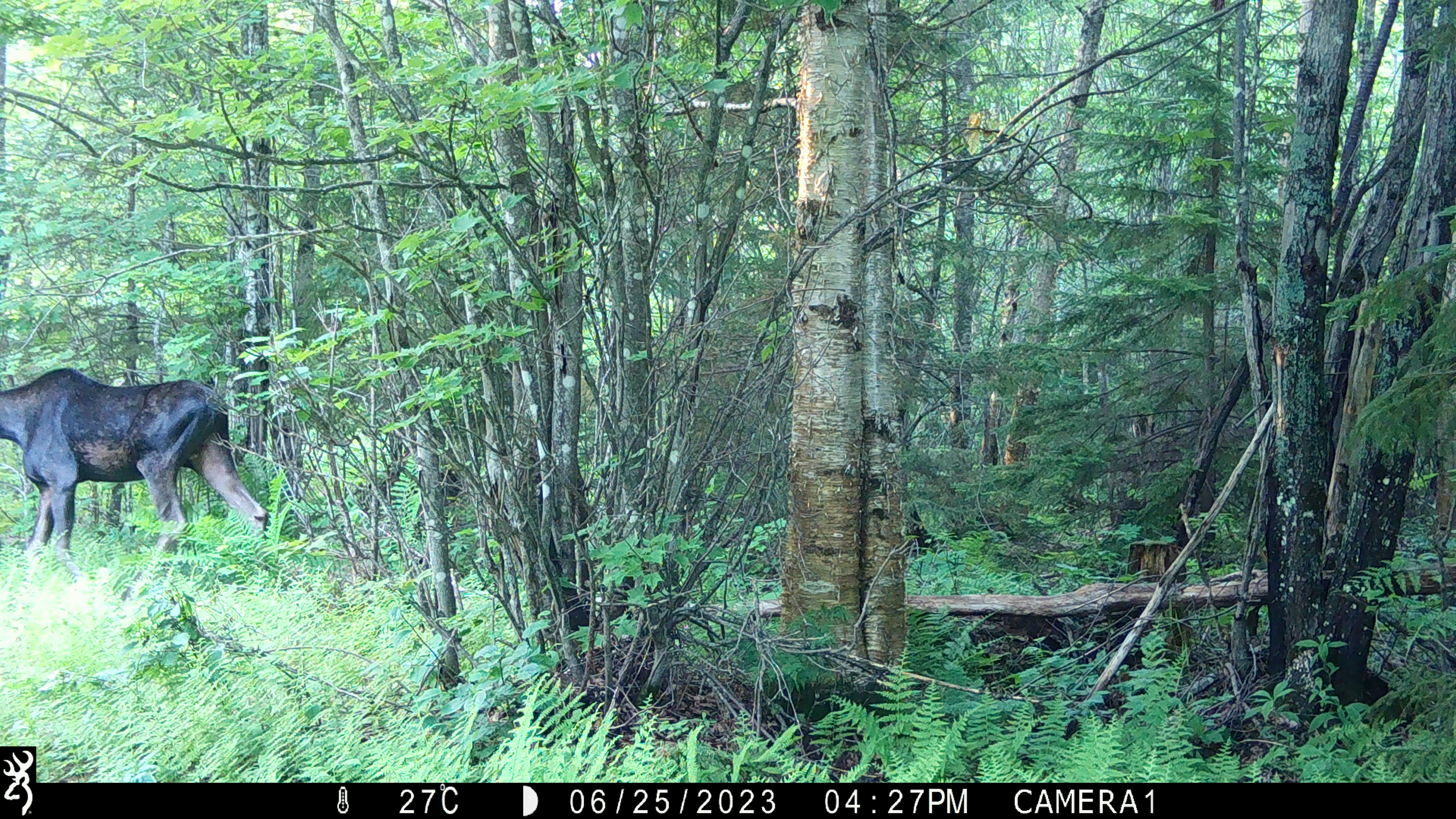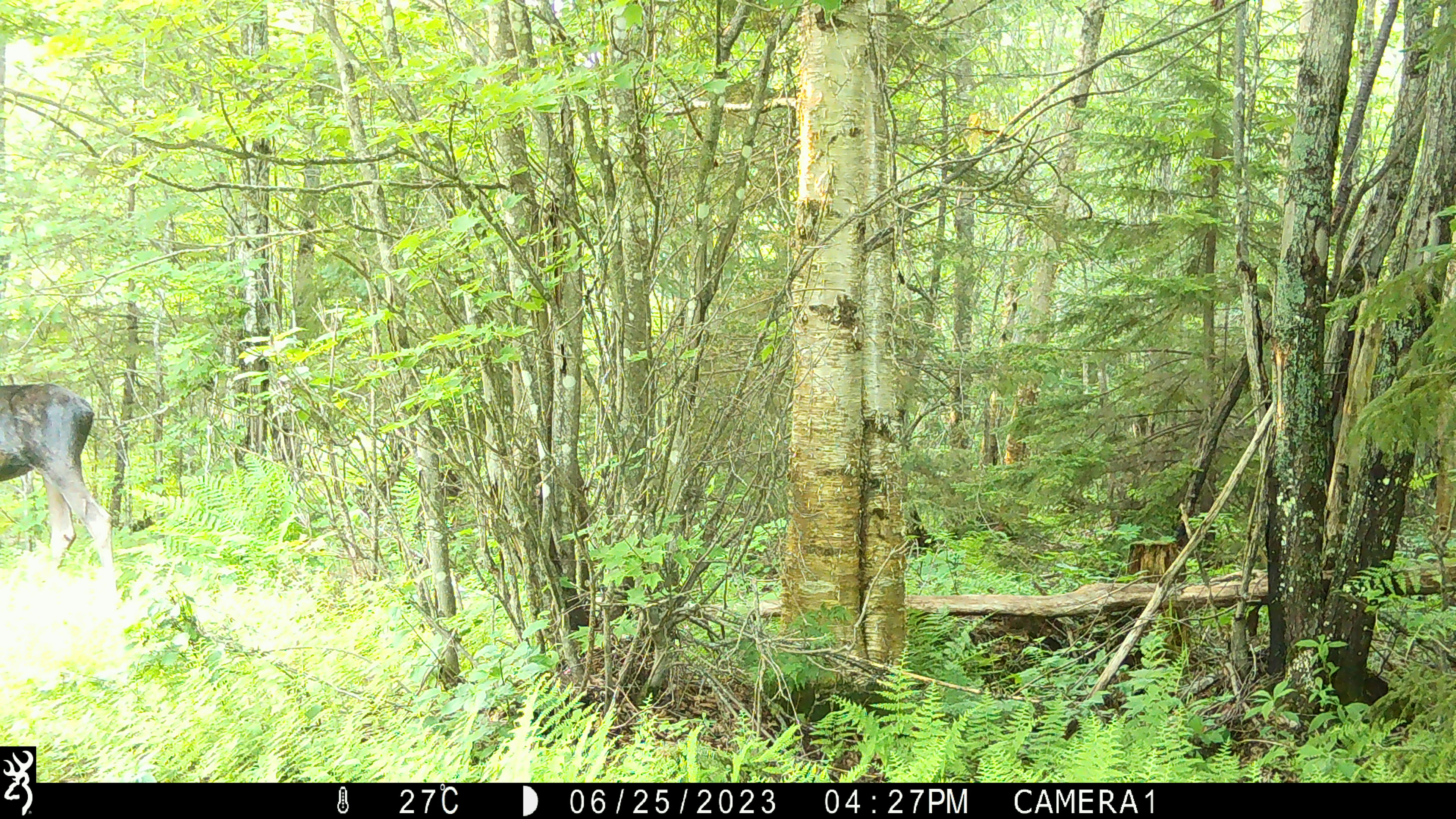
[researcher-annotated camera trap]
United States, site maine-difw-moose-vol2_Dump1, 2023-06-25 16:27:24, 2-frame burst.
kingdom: Animalia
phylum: Chordata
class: Mammalia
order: Artiodactyla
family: Cervidae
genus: Alces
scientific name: Alces alces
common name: moose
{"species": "moose (Alces alces)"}